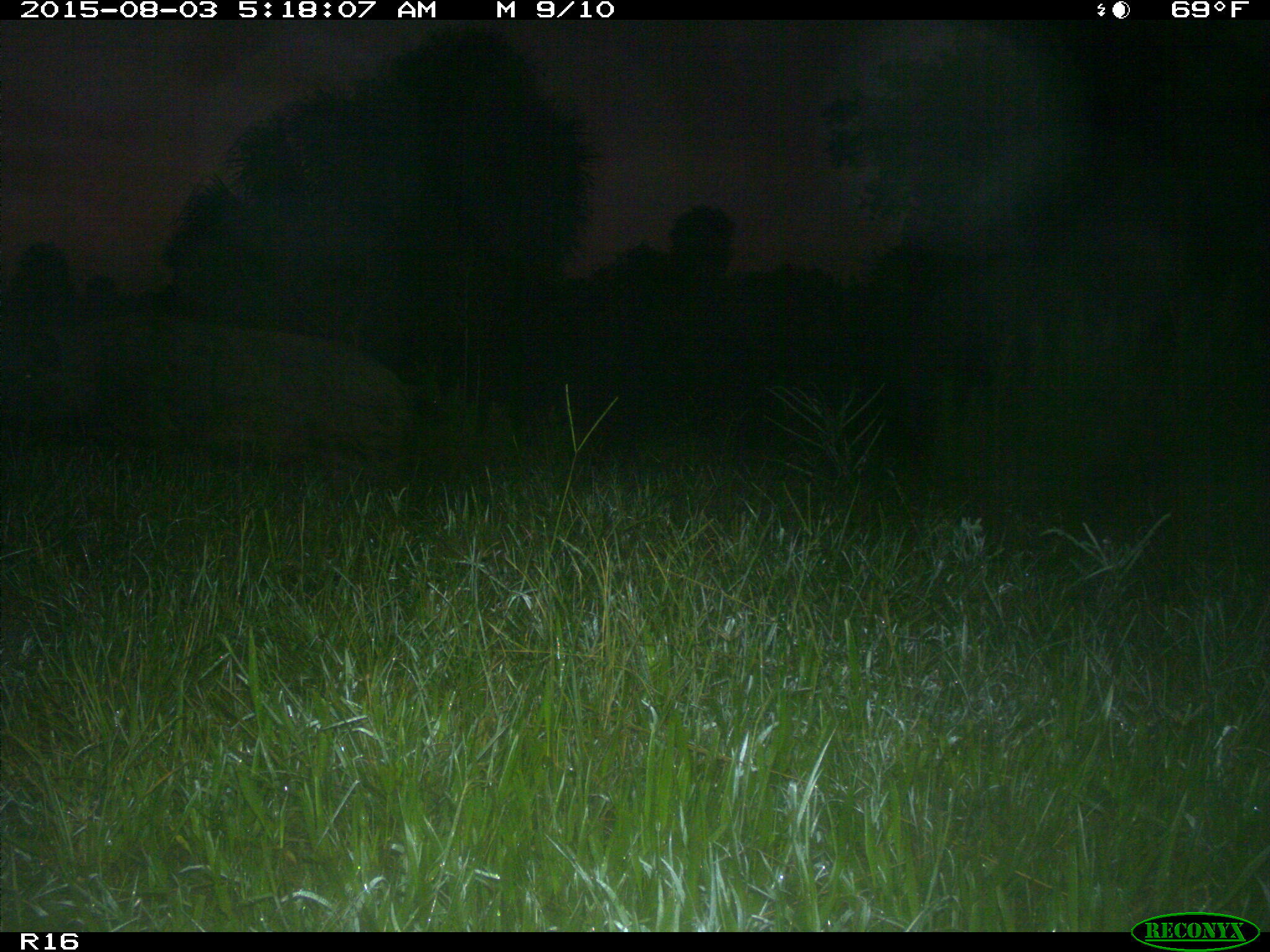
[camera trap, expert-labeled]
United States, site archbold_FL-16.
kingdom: Animalia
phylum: Chordata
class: Mammalia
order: Artiodactyla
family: Suidae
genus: Sus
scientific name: Sus scrofa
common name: wild boar